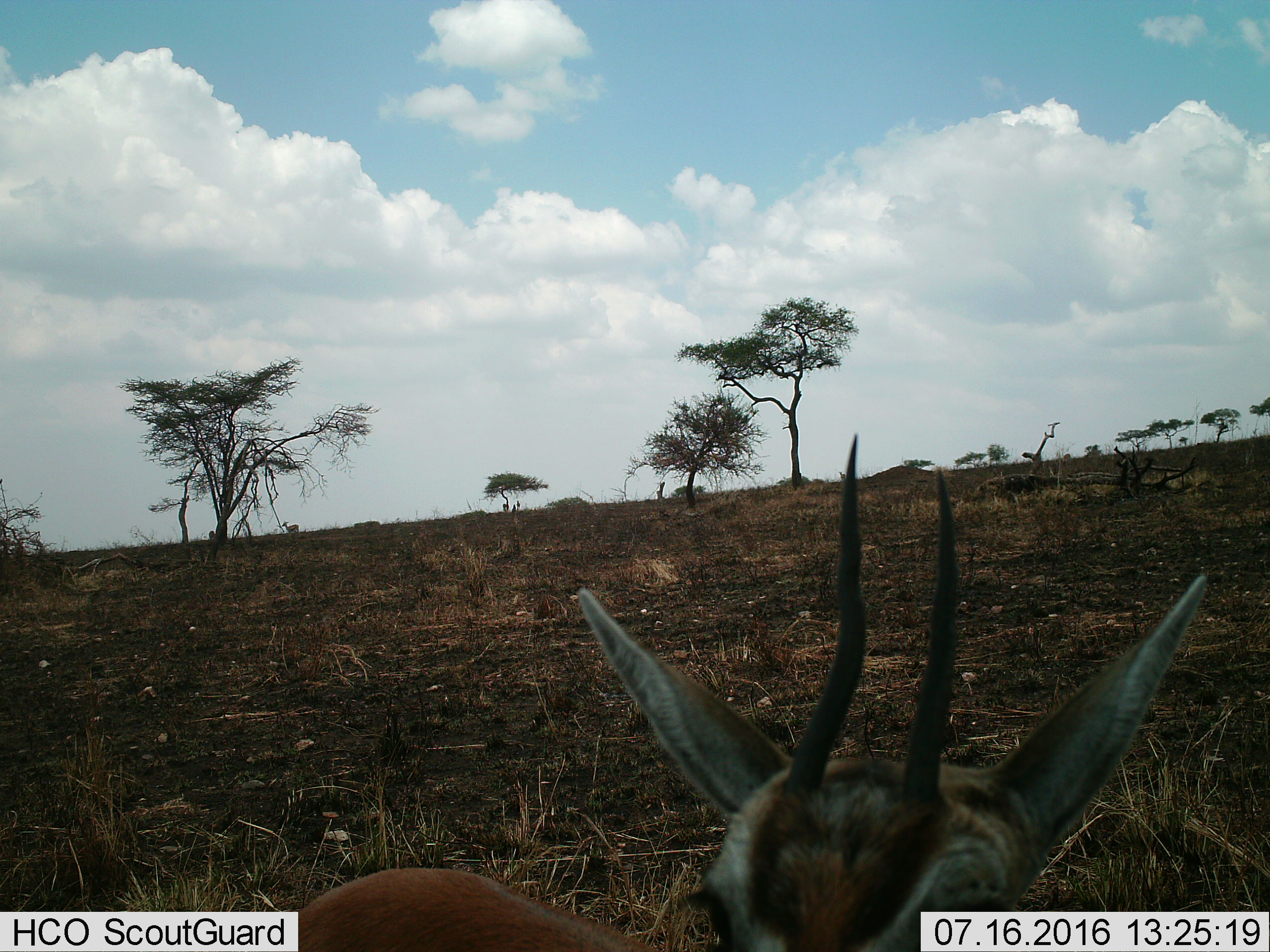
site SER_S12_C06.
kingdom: Animalia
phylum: Chordata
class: Mammalia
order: Artiodactyla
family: Bovidae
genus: Eudorcas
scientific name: Eudorcas thomsonii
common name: thomson's gazelle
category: gazellethomsons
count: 1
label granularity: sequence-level